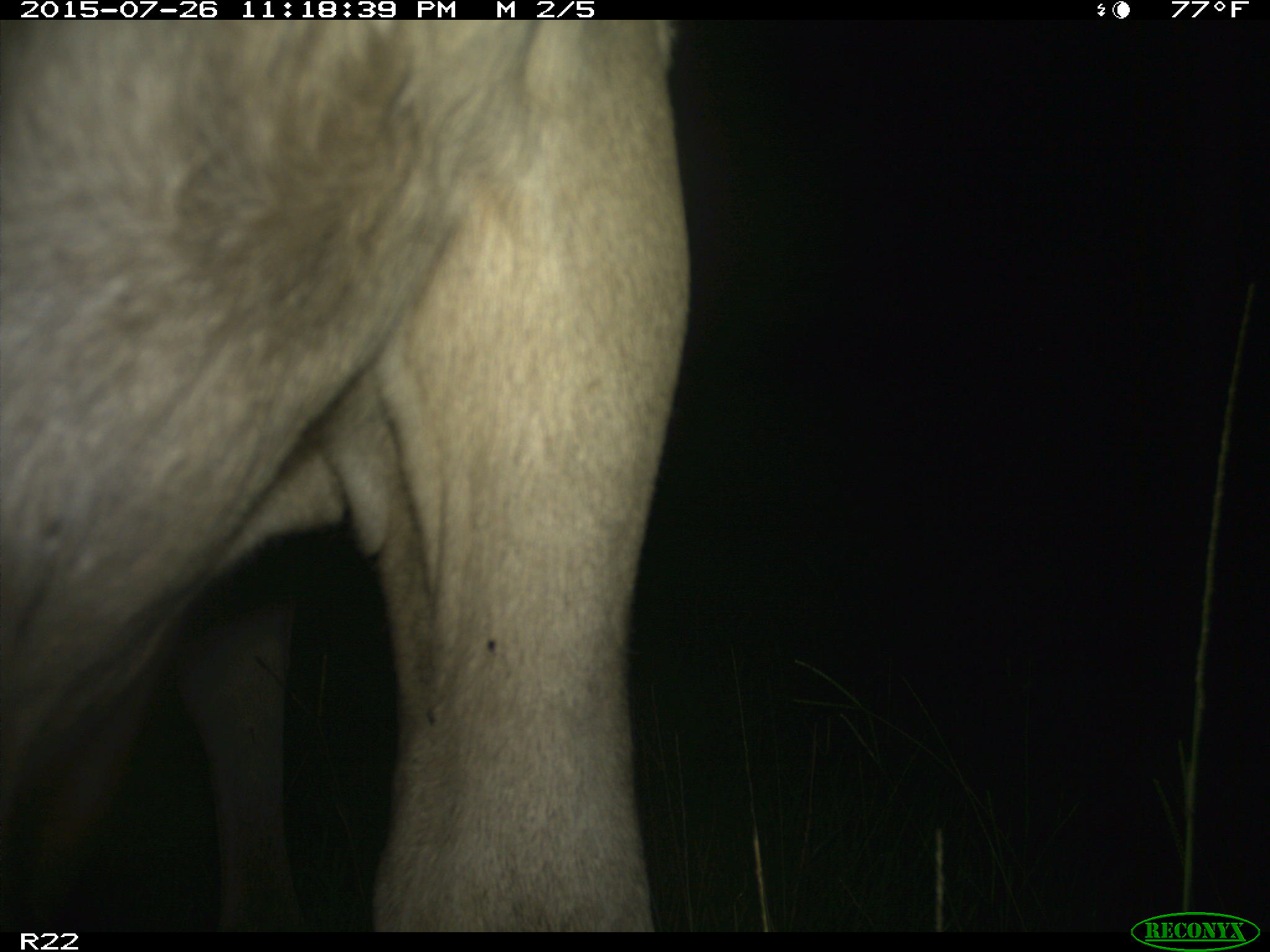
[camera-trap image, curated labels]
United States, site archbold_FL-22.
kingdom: Animalia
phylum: Chordata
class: Mammalia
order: Artiodactyla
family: Bovidae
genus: Bos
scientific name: Bos taurus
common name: domestic cow